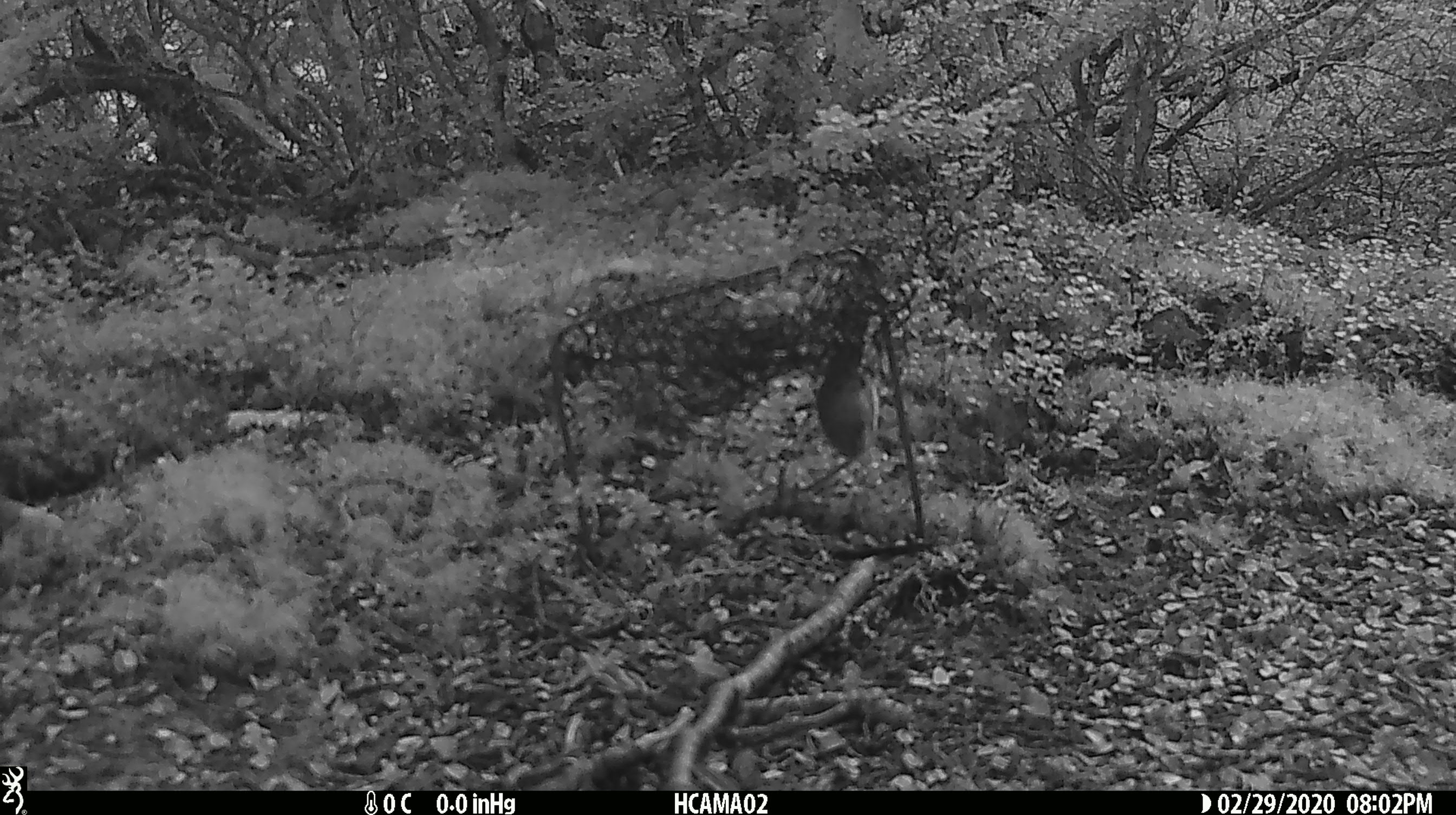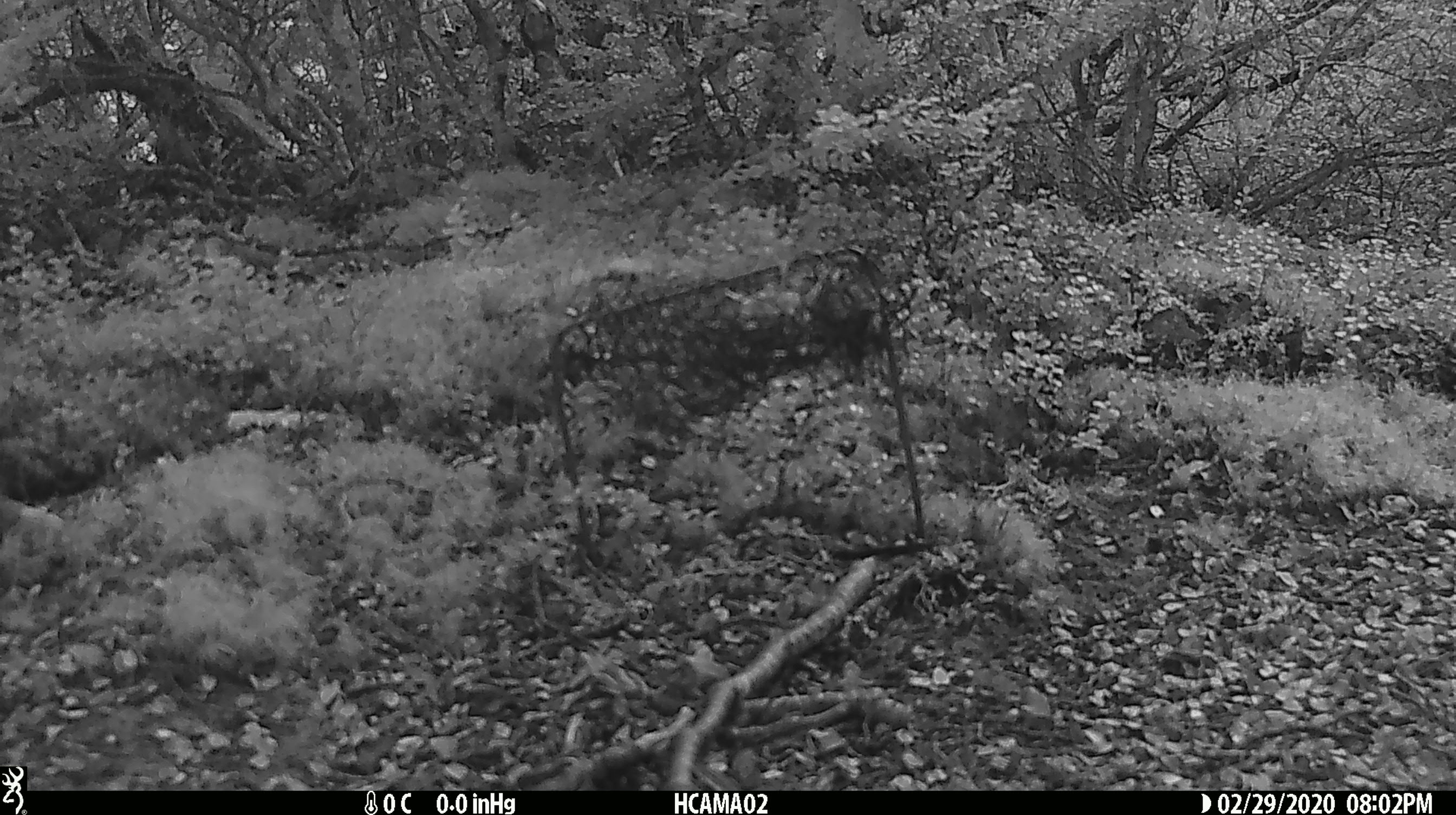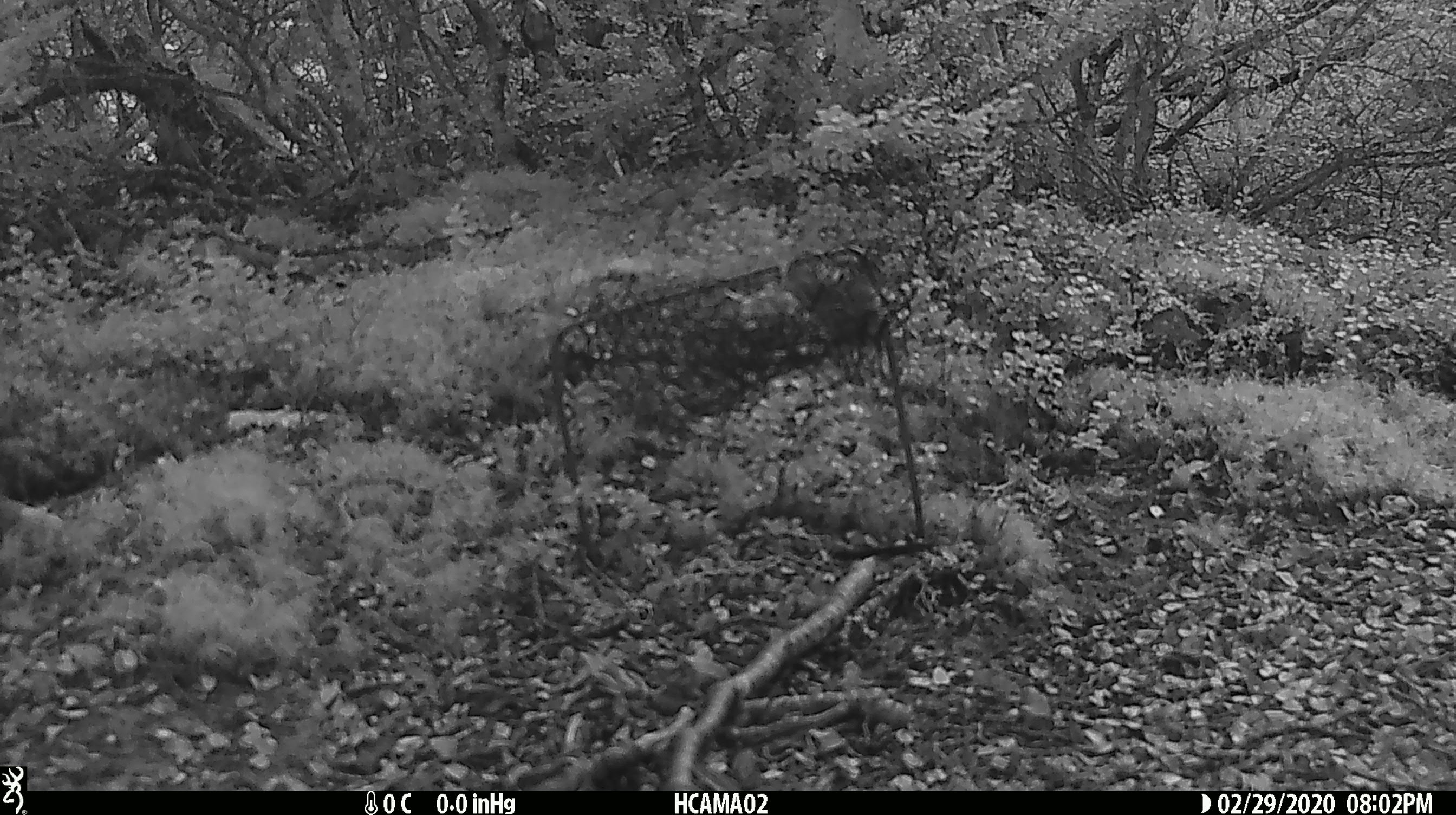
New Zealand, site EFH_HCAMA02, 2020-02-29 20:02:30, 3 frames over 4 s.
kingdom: Animalia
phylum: Chordata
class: Mammalia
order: Rodentia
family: Muridae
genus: Mus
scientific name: Mus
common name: mouse